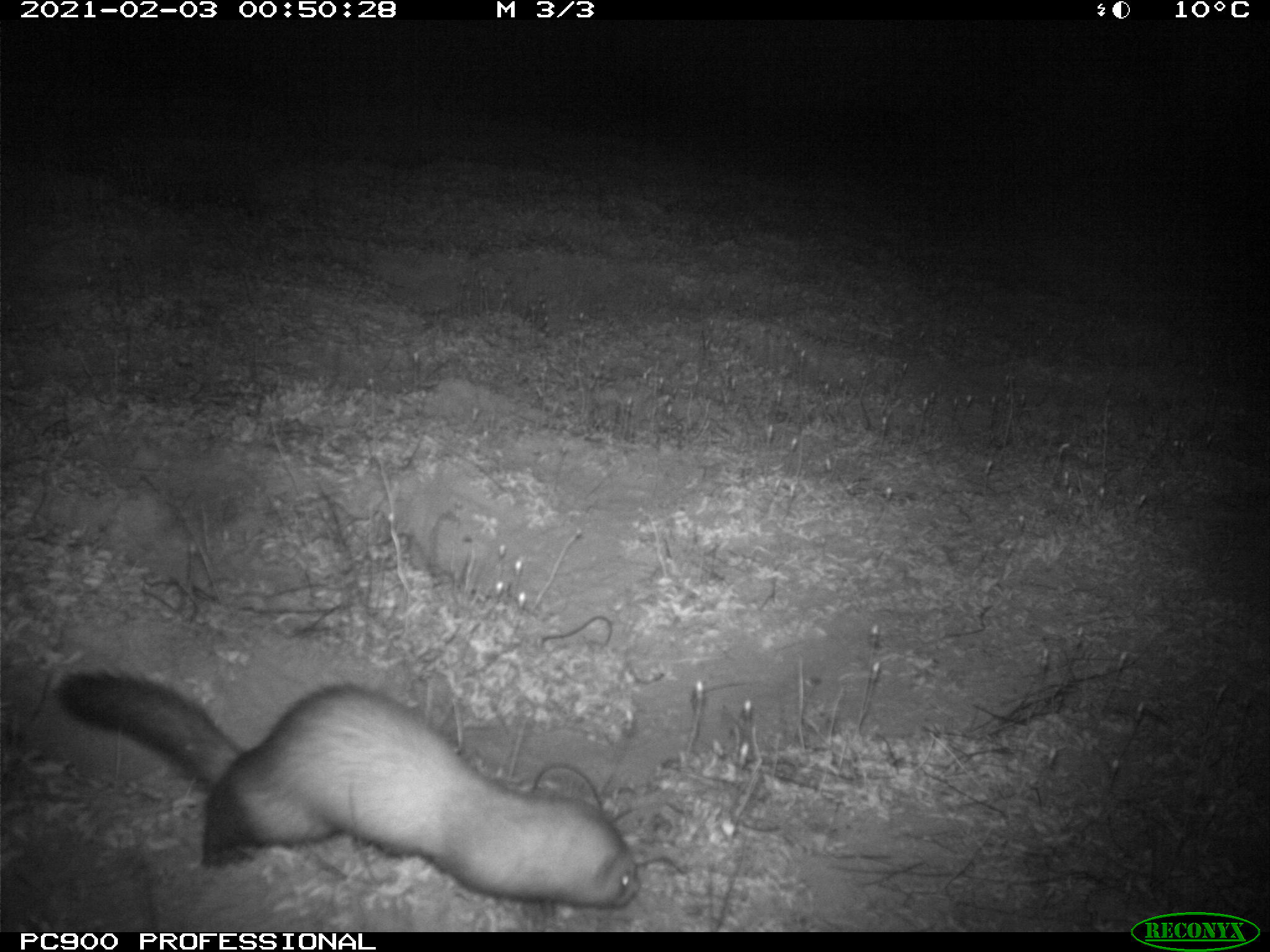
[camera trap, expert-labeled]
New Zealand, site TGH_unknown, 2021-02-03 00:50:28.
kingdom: Animalia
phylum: Chordata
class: Mammalia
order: Carnivora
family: Mustelidae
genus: Mustela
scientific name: Mustela furo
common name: ferret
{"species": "ferret (Mustela furo)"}